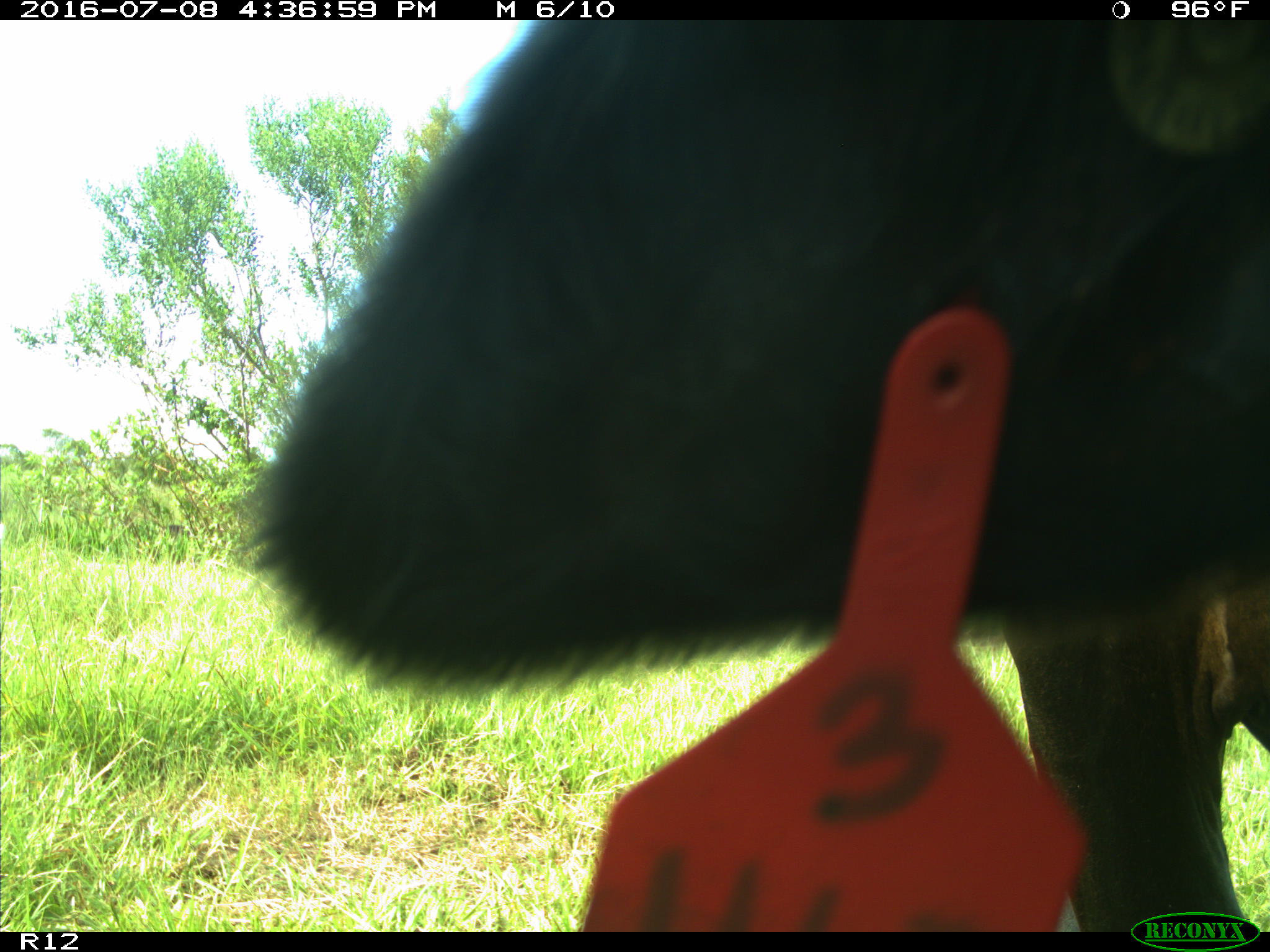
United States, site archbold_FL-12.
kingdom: Animalia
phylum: Chordata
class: Mammalia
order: Artiodactyla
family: Bovidae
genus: Bos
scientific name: Bos taurus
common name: domestic cow